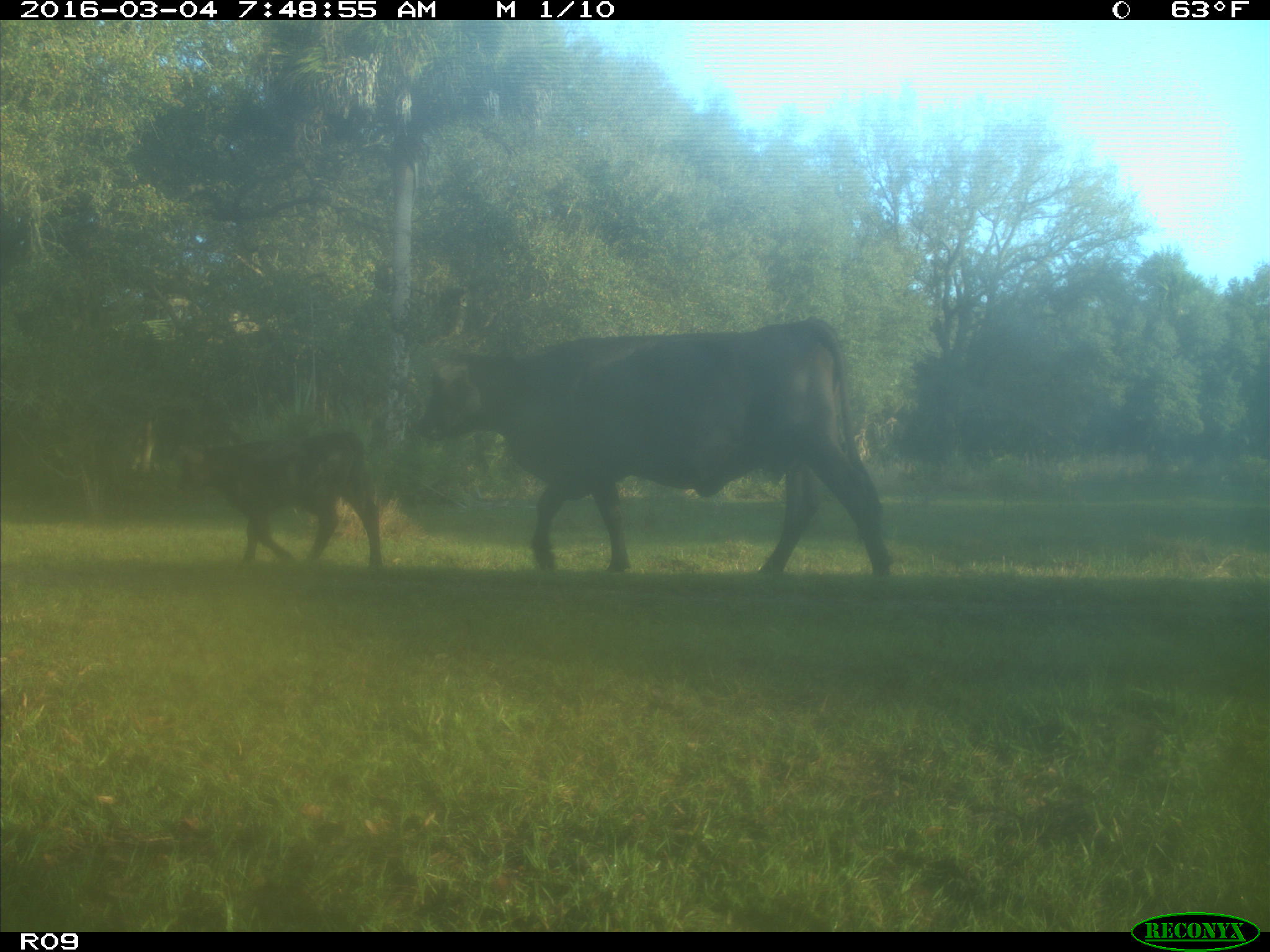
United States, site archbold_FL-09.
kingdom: Animalia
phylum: Chordata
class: Mammalia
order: Artiodactyla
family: Bovidae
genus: Bos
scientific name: Bos taurus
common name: domestic cow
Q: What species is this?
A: Bos taurus (domestic cow).